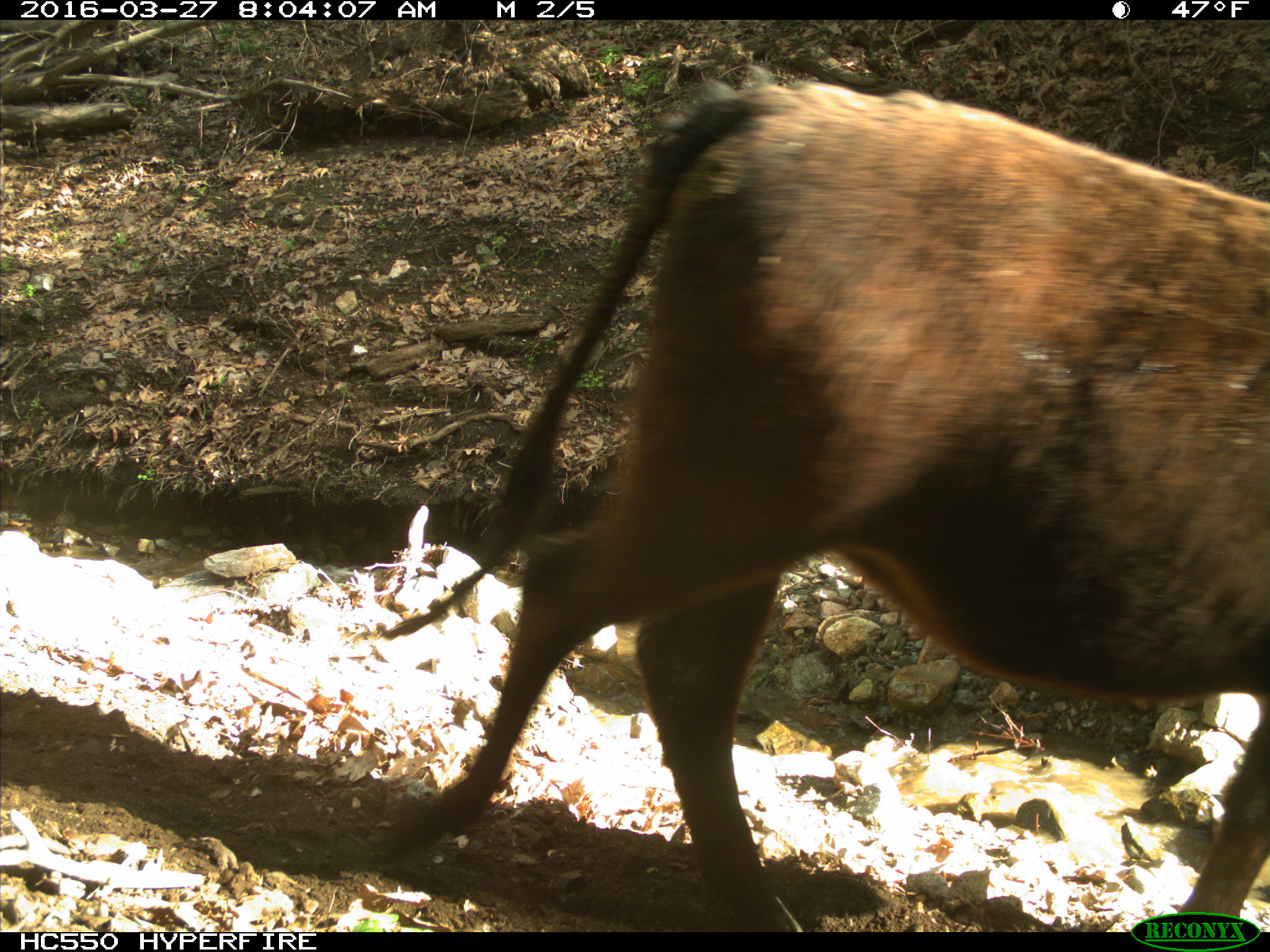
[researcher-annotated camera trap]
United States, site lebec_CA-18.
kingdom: Animalia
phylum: Chordata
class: Mammalia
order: Artiodactyla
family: Bovidae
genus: Bos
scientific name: Bos taurus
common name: domestic cow